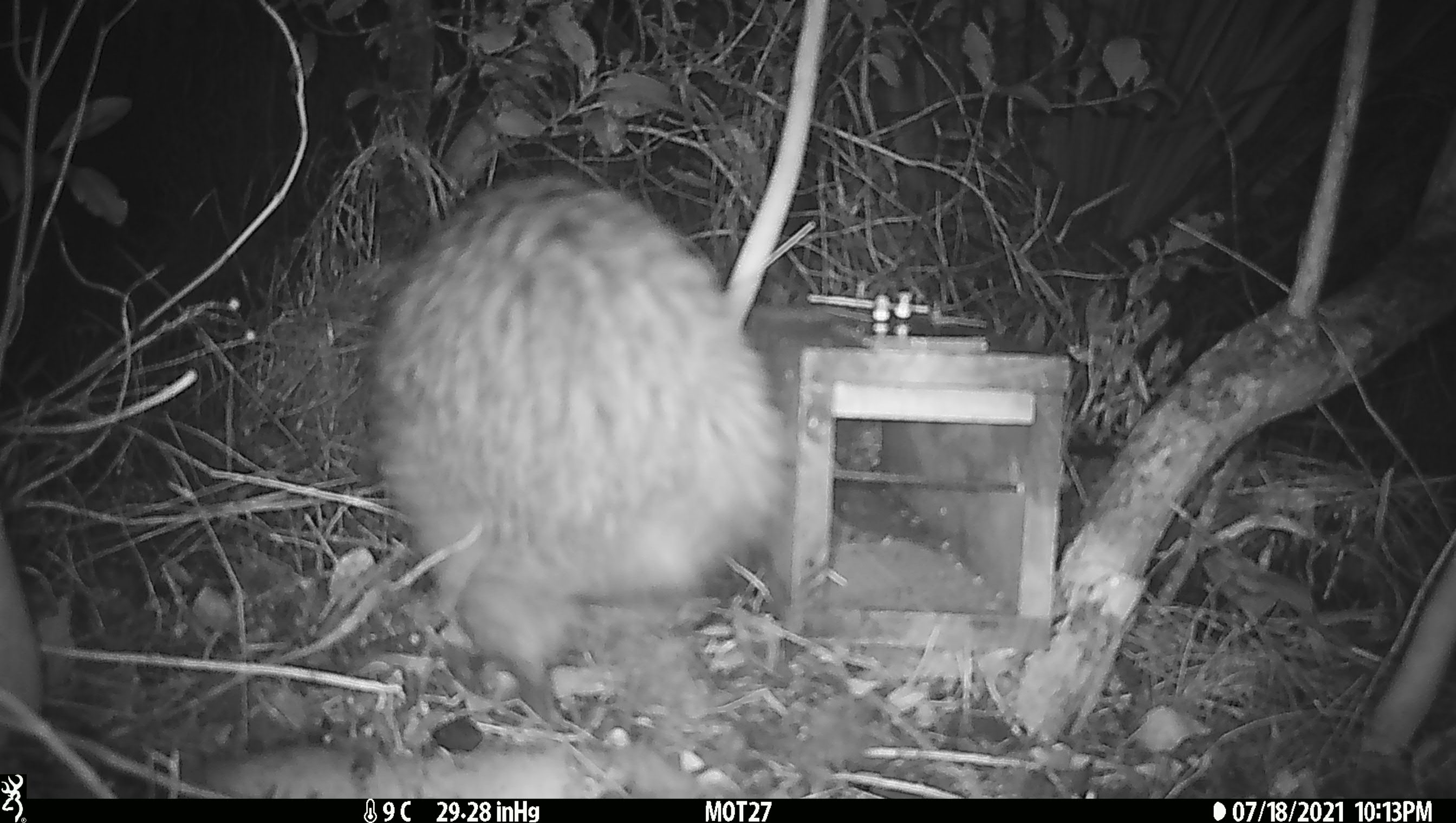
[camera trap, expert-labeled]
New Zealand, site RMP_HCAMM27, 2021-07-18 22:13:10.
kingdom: Animalia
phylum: Chordata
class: Aves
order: Apterygiformes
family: Apterygidae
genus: Apteryx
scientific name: Apteryx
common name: kiwi